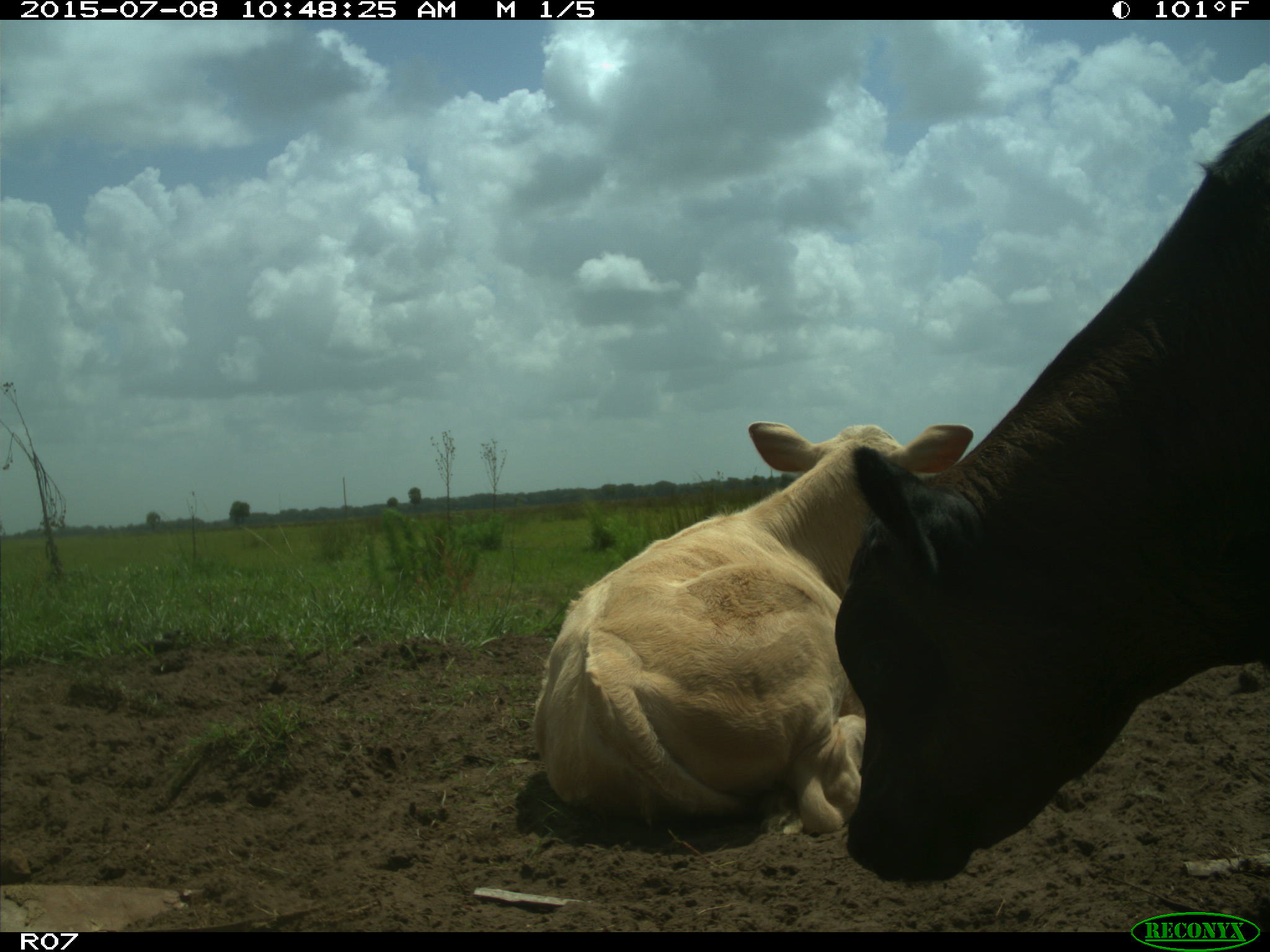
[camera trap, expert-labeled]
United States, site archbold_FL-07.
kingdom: Animalia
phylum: Chordata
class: Mammalia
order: Artiodactyla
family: Bovidae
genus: Bos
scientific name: Bos taurus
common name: domestic cow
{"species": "Bos taurus (domestic cow)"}